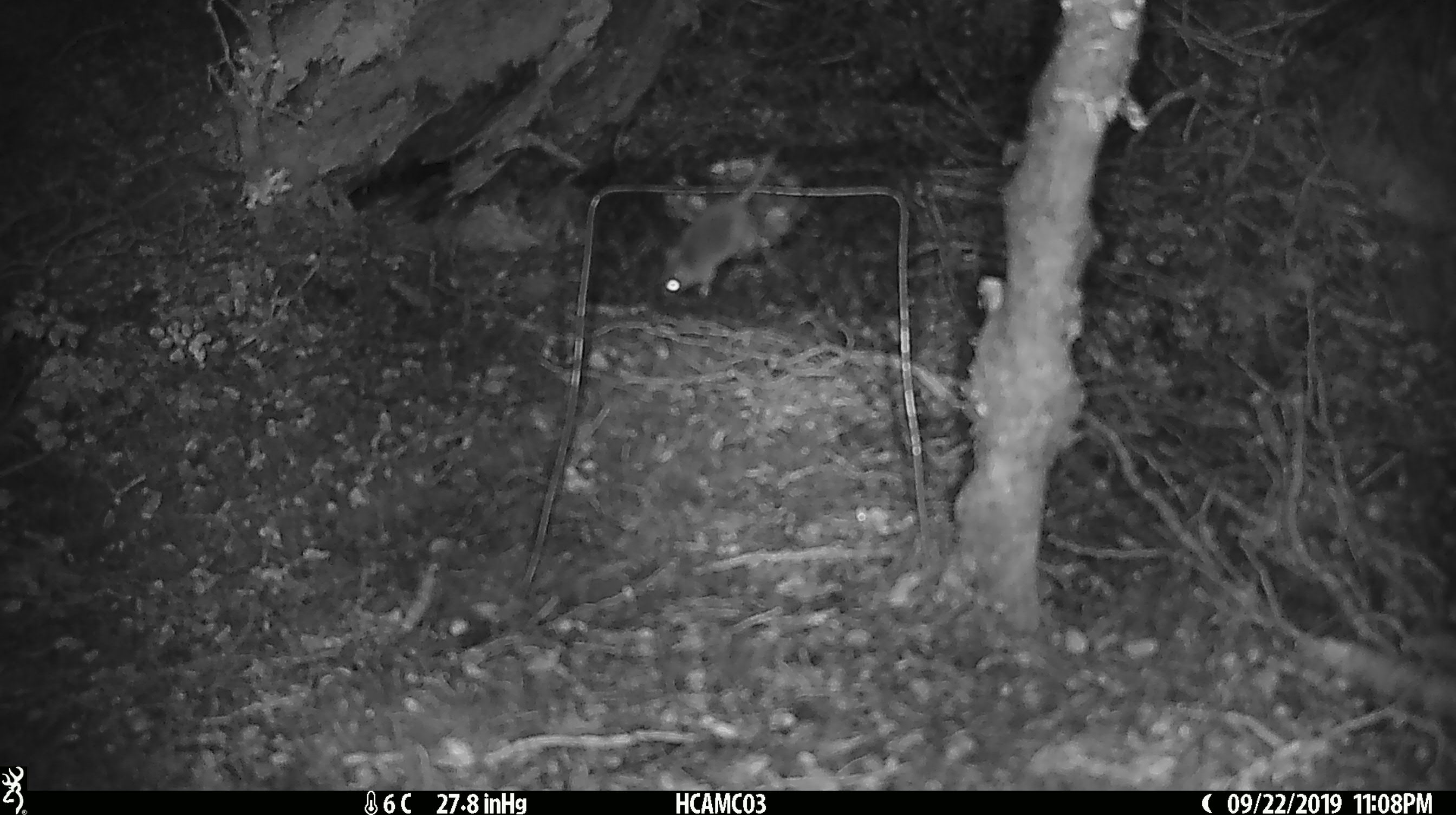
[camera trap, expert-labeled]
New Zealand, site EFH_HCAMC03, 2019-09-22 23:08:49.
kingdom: Animalia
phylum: Chordata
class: Mammalia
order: Rodentia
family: Muridae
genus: Mus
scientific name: Mus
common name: mouse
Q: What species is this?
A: Mouse (Mus).